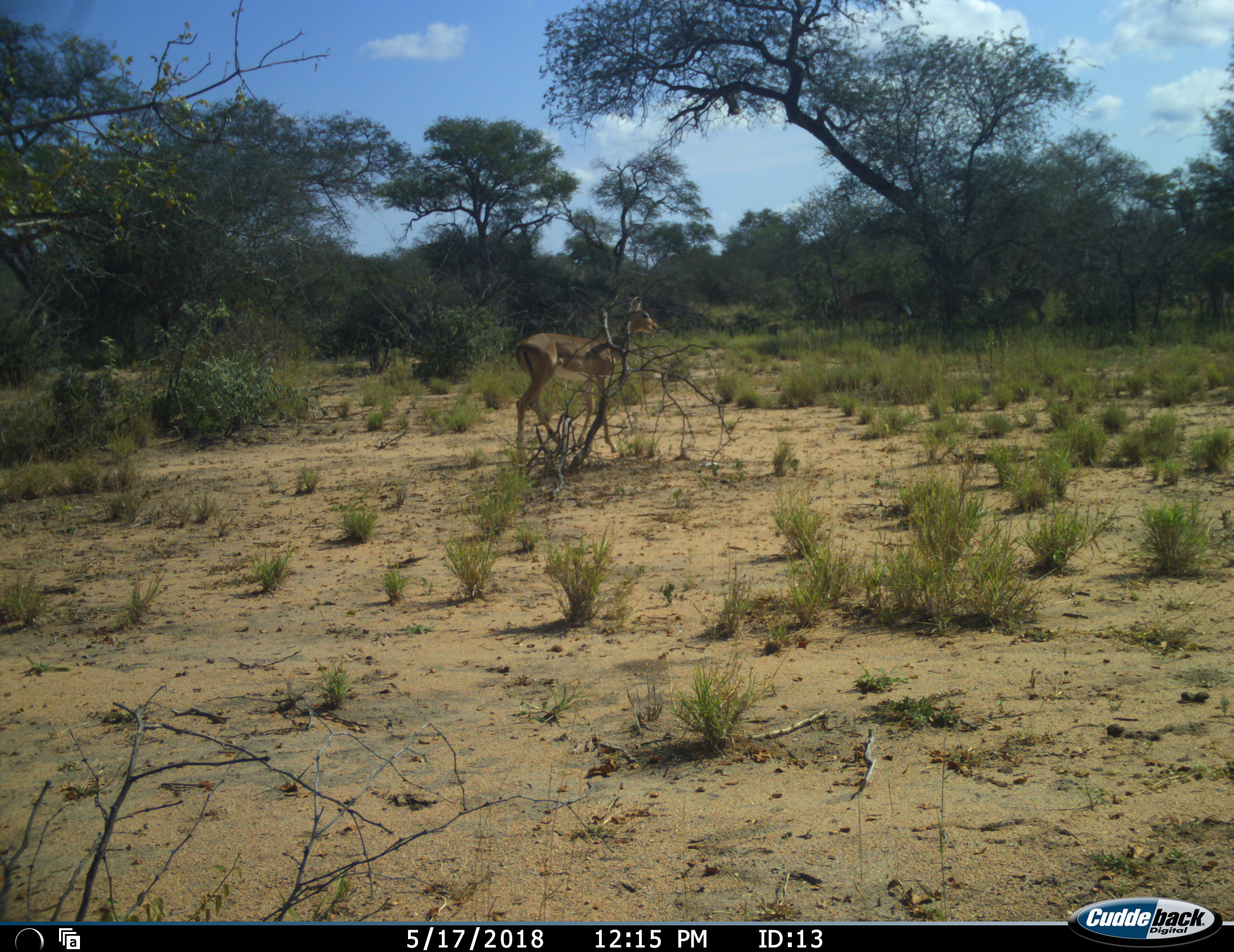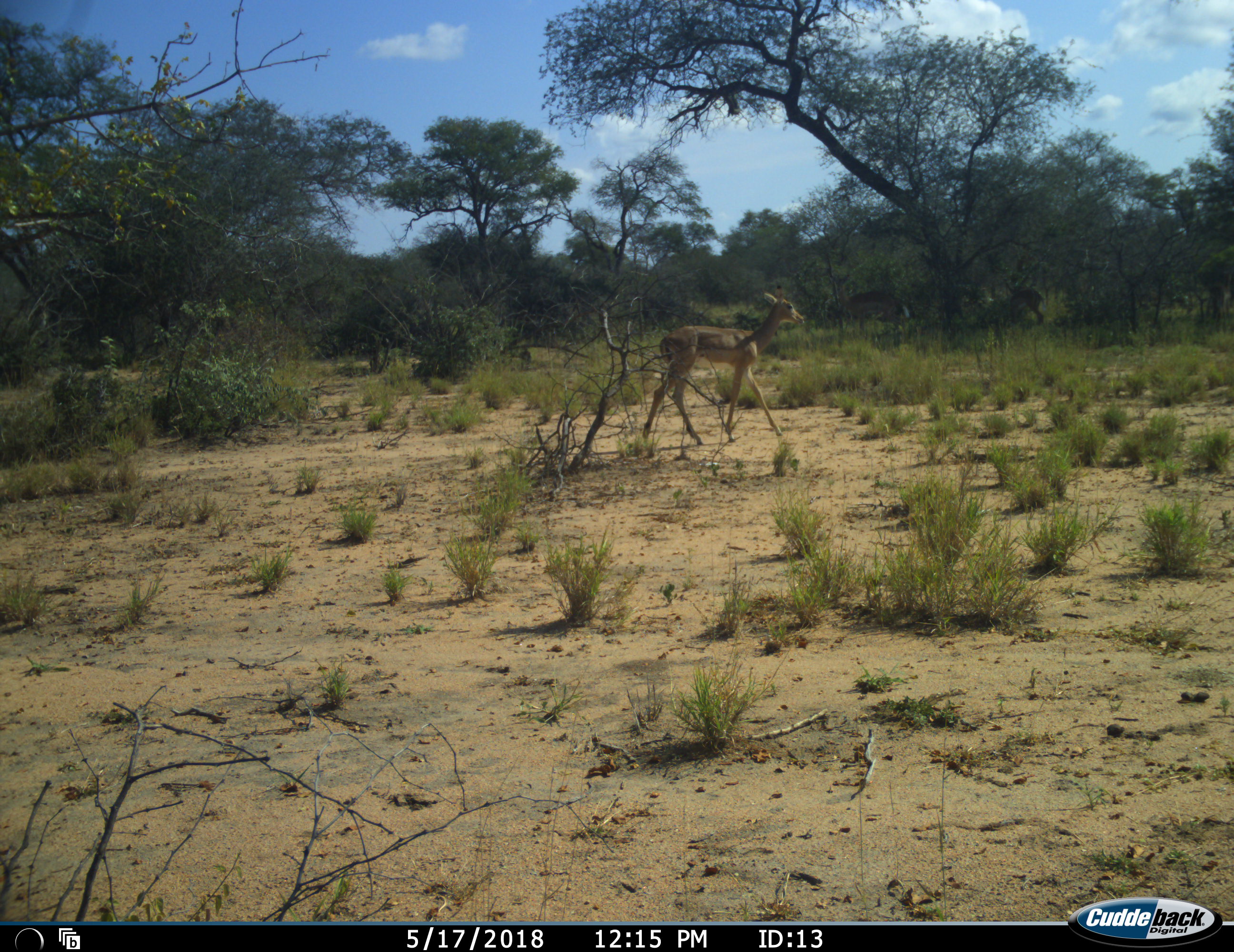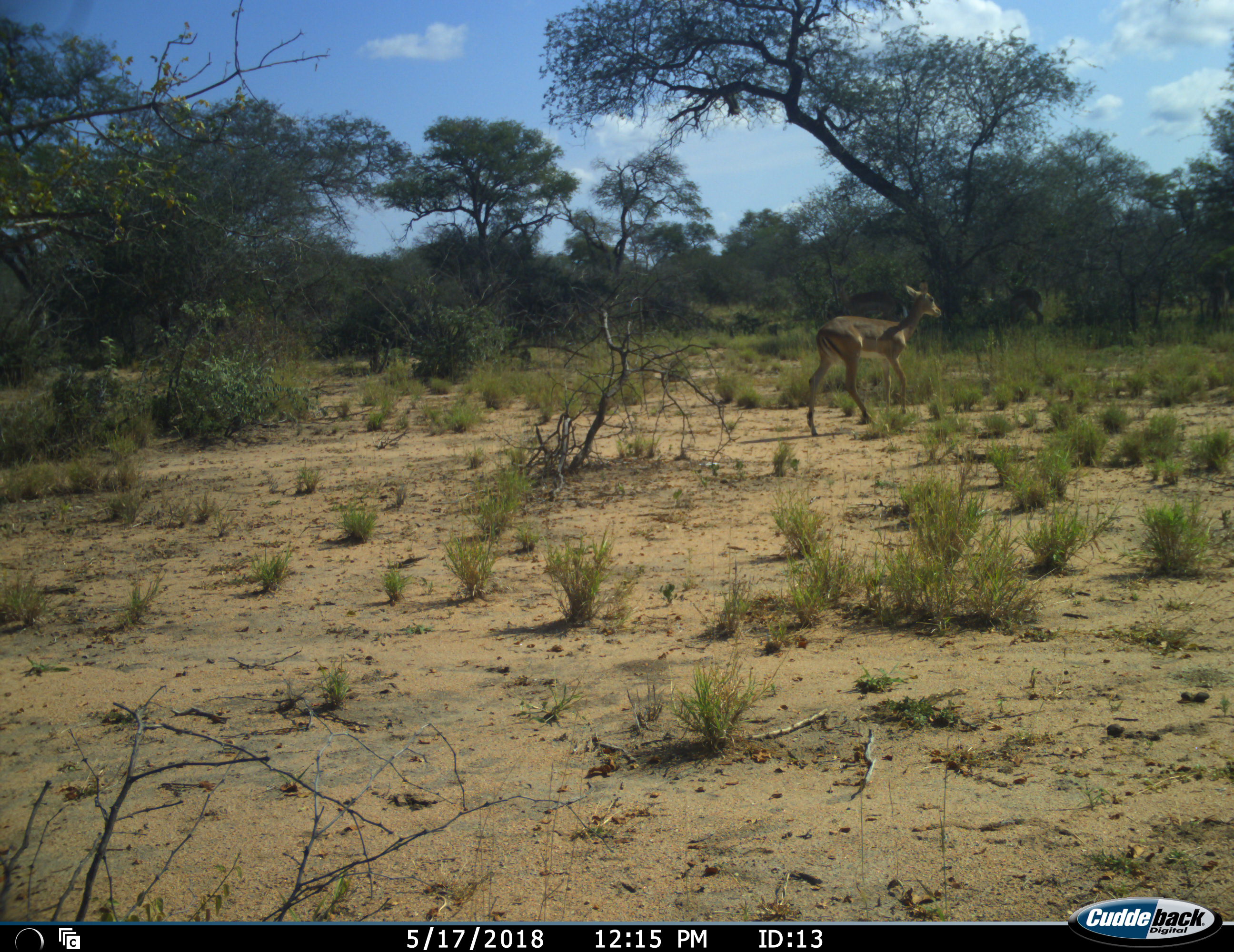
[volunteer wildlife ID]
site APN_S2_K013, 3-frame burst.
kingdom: Animalia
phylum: Chordata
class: Mammalia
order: Artiodactyla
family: Bovidae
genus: Aepyceros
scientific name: Aepyceros melampus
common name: impala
Impala (Aepyceros melampus), count 1. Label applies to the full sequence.